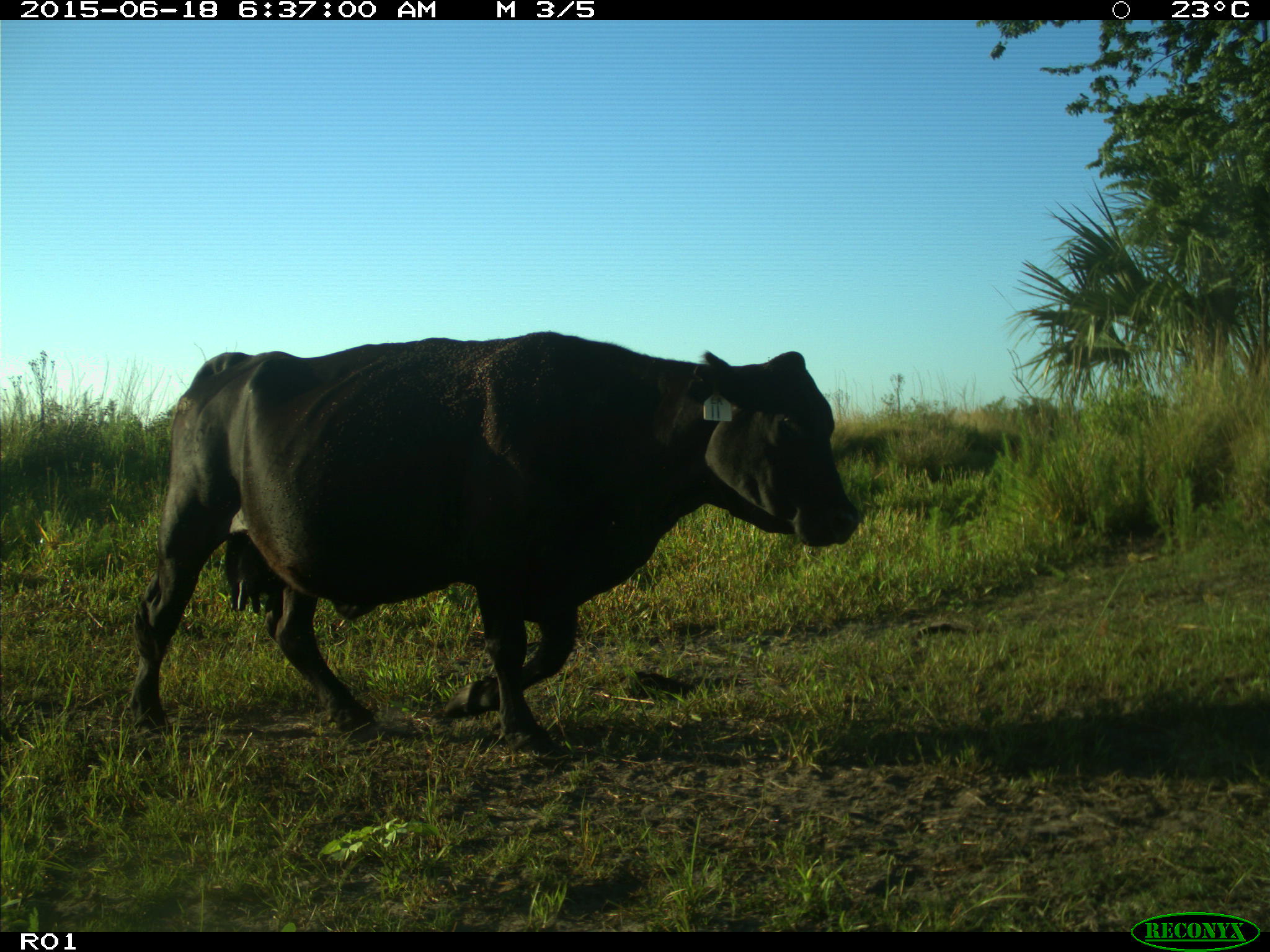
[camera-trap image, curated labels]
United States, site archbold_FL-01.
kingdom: Animalia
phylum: Chordata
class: Mammalia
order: Artiodactyla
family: Bovidae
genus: Bos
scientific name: Bos taurus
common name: domestic cow